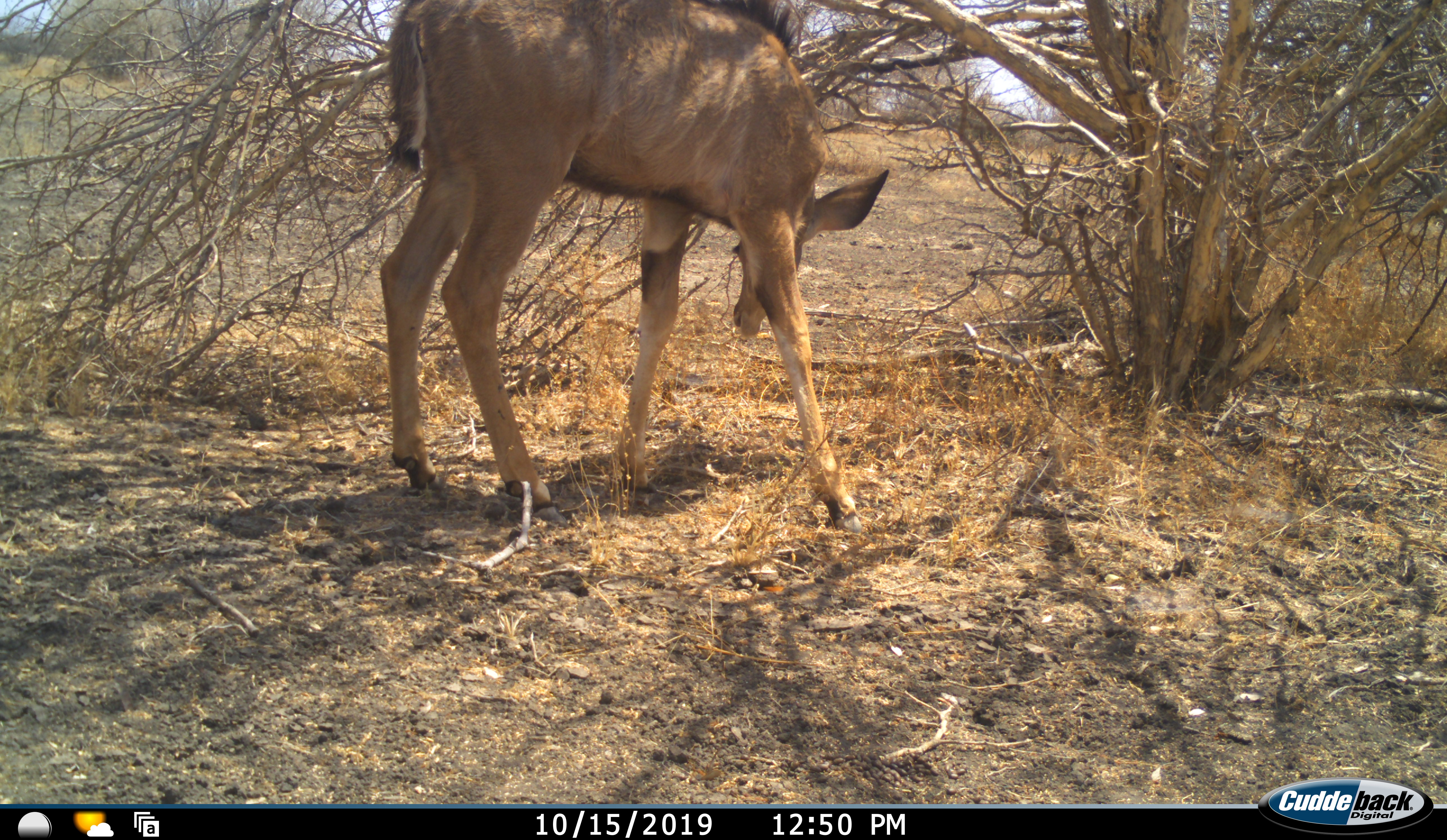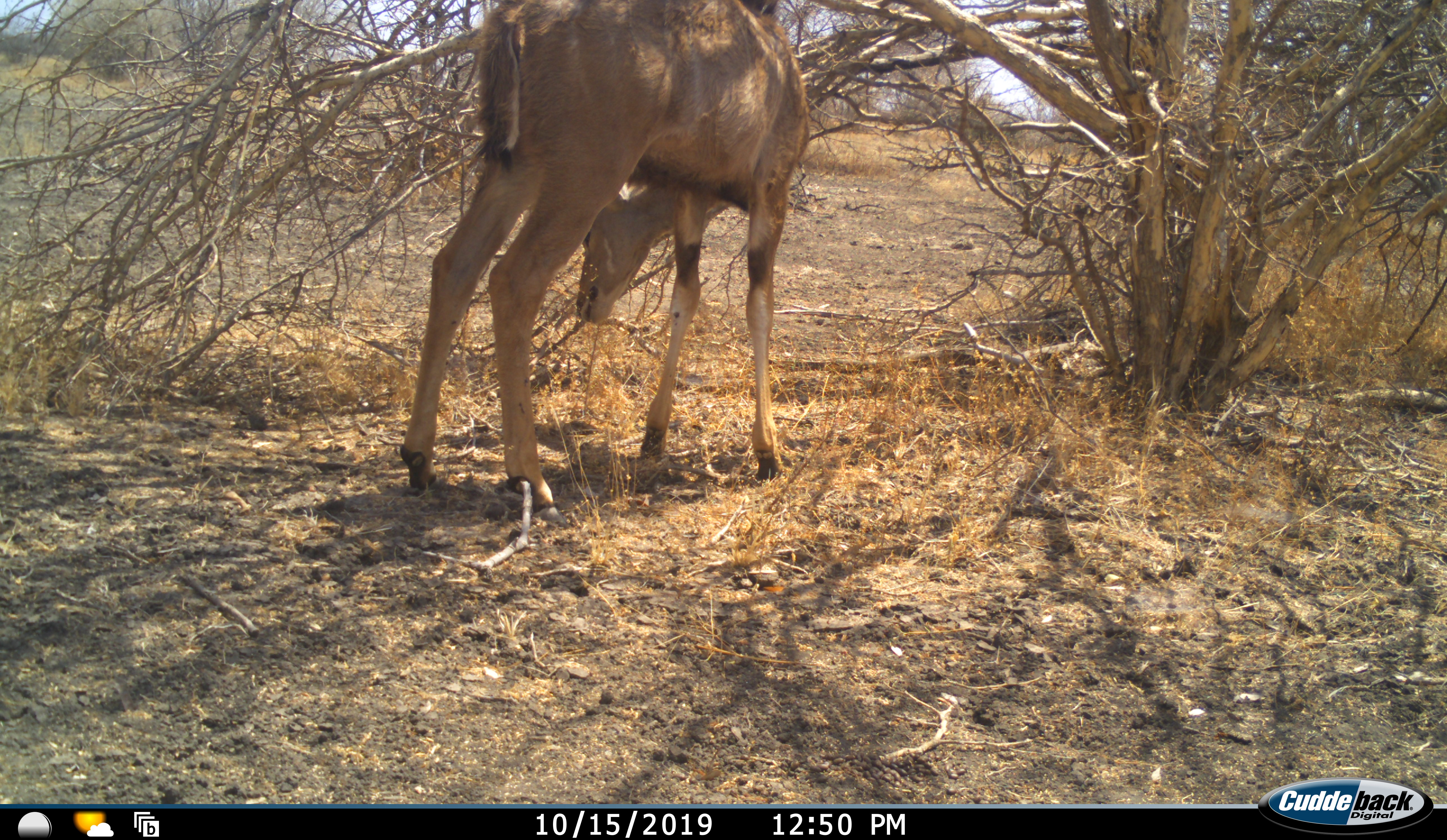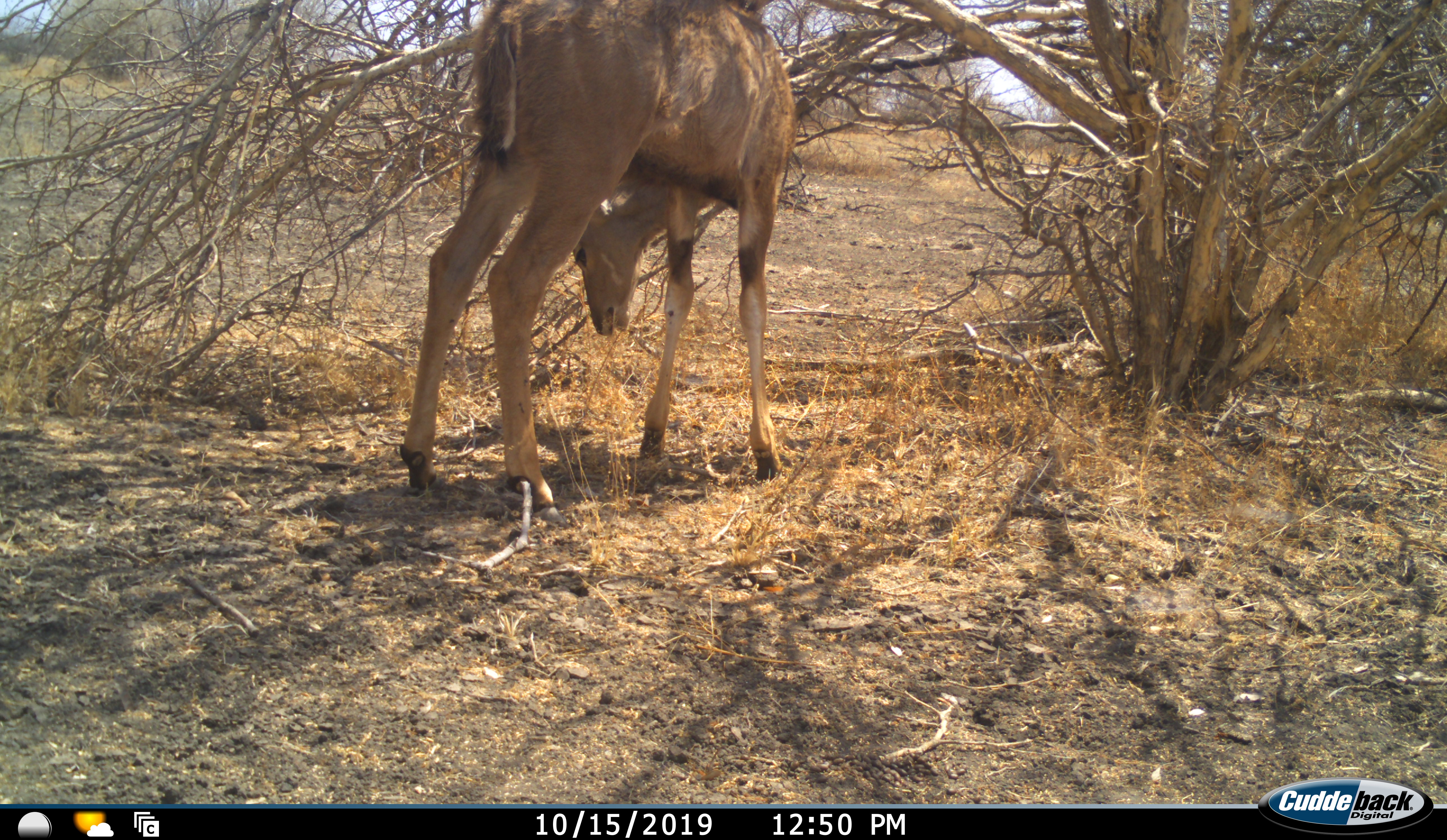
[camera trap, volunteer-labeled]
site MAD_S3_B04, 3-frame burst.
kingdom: Animalia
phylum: Chordata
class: Mammalia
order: Artiodactyla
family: Bovidae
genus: Aepyceros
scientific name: Aepyceros melampus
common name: impala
Impala (Aepyceros melampus), count 1. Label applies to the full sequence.